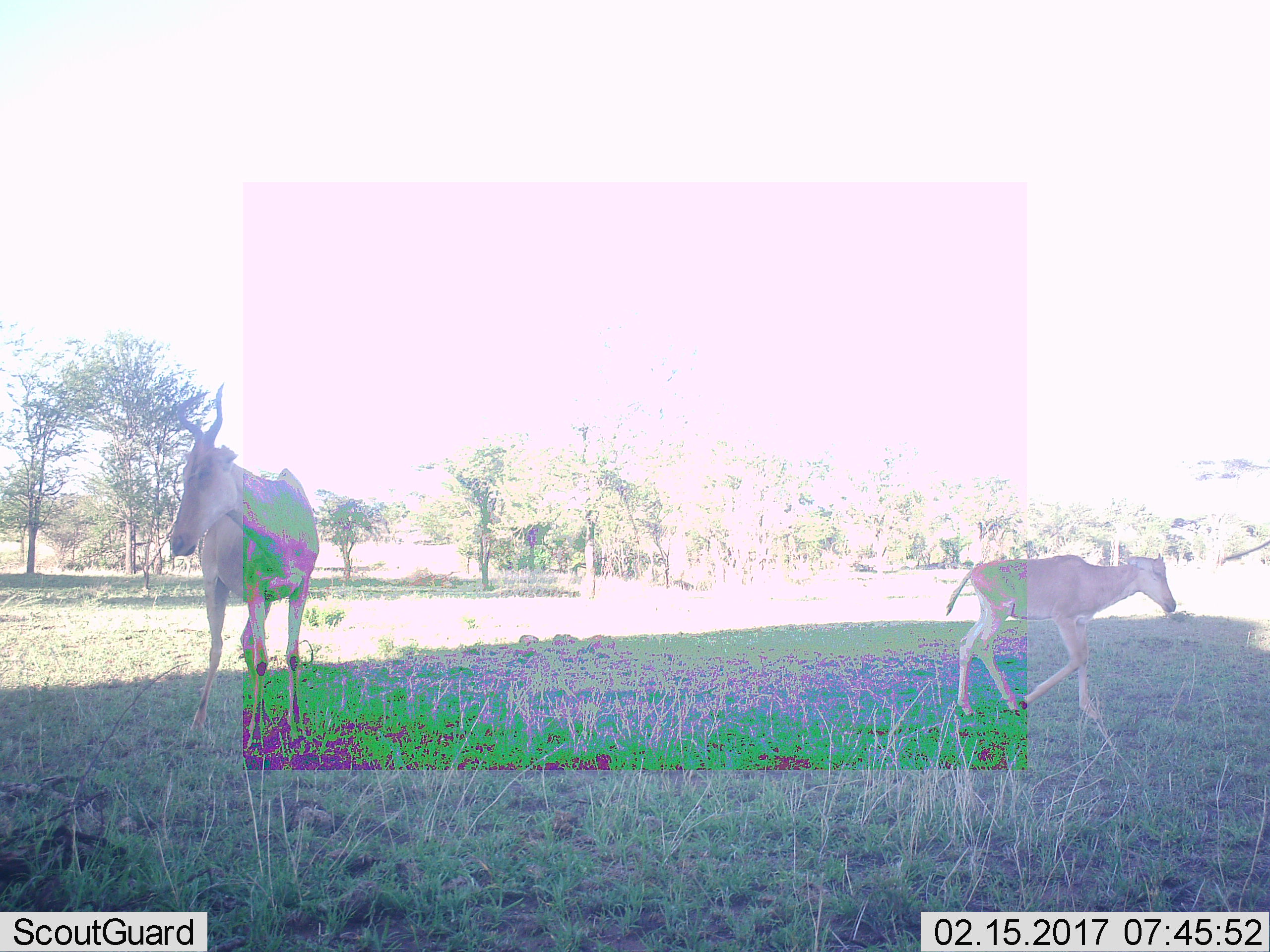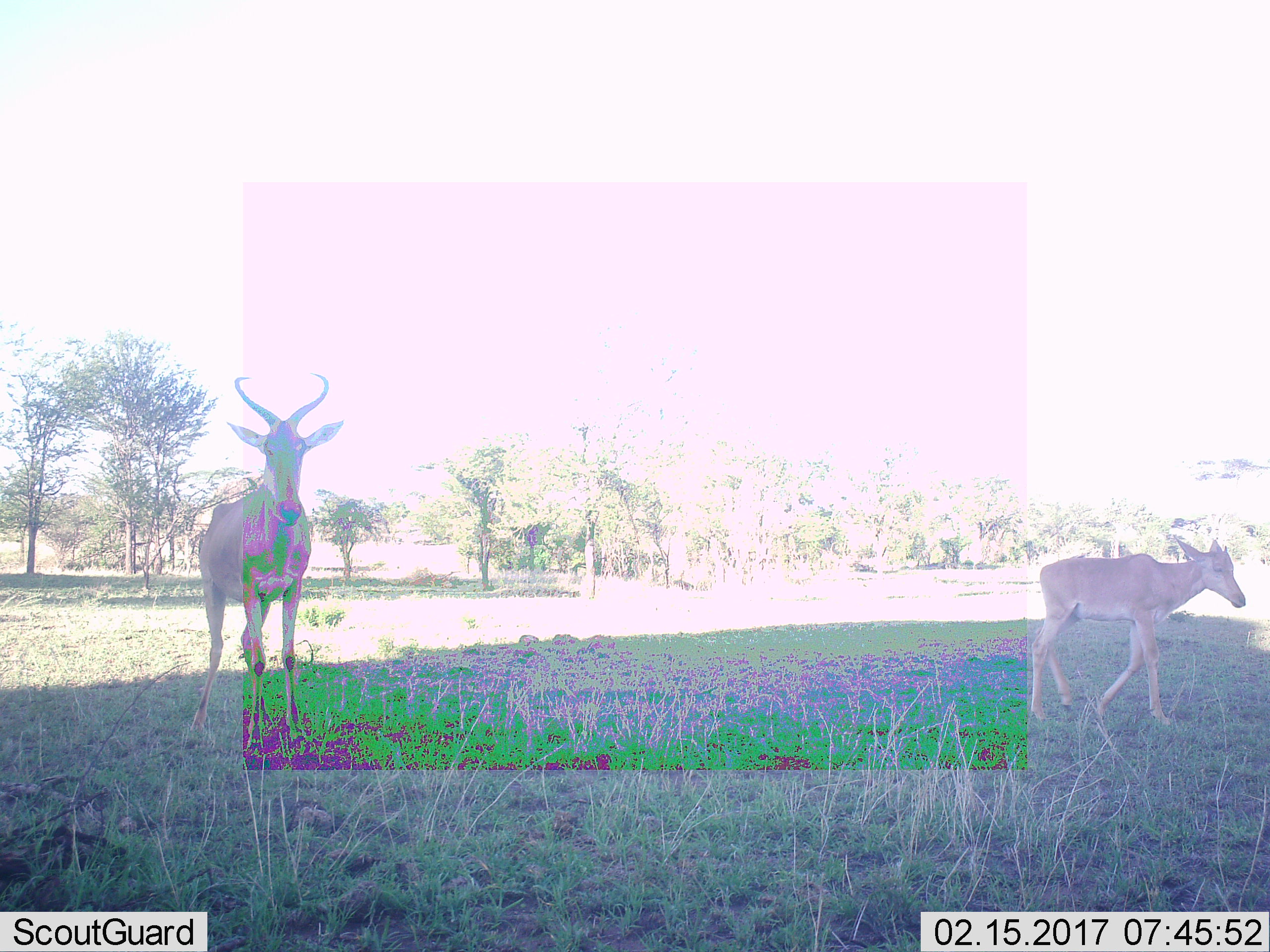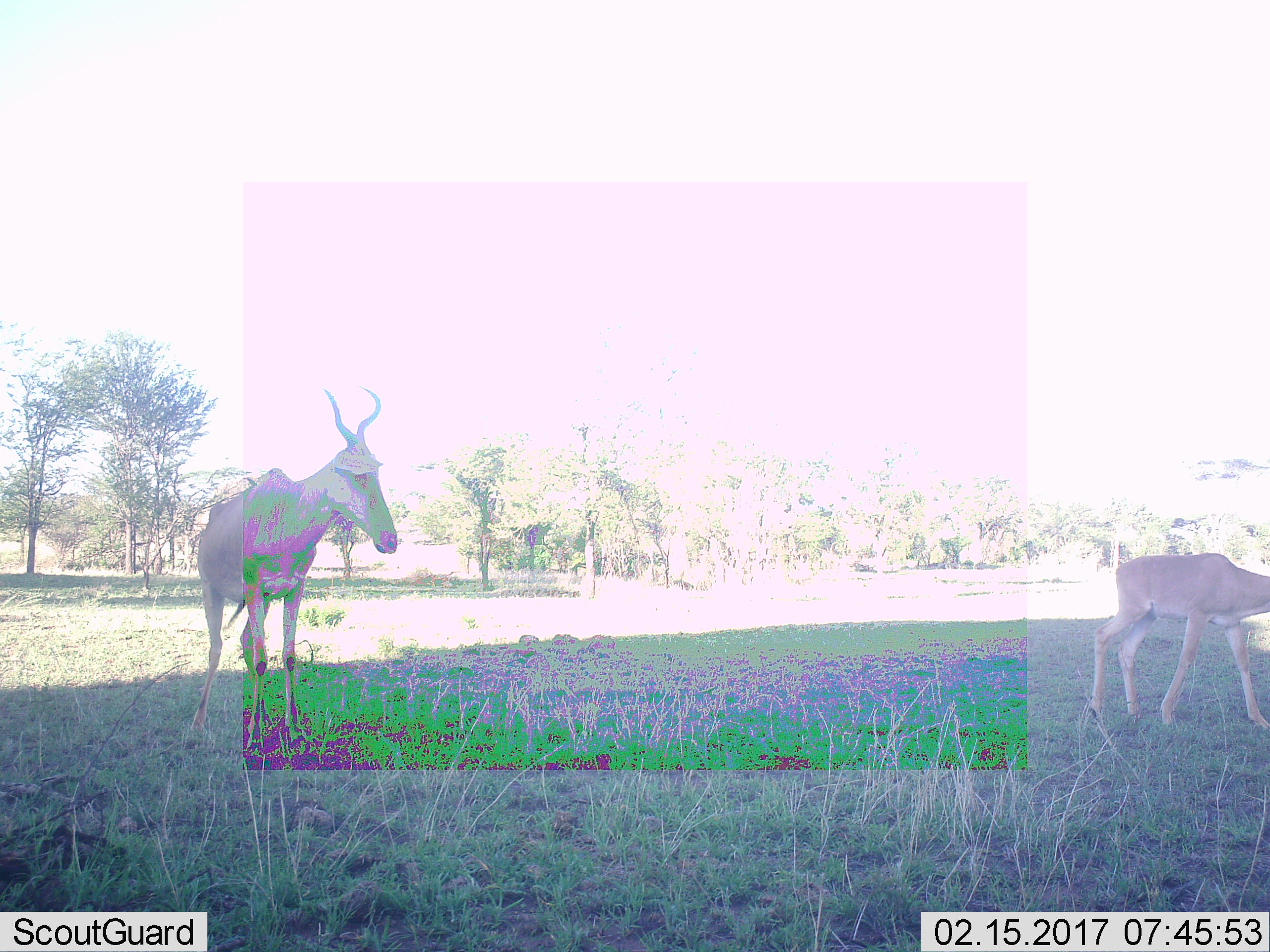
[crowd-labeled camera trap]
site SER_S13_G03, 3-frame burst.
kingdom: Animalia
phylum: Chordata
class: Mammalia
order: Artiodactyla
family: Bovidae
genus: Alcelaphus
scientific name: Alcelaphus buselaphus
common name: hartebeest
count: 2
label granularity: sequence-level